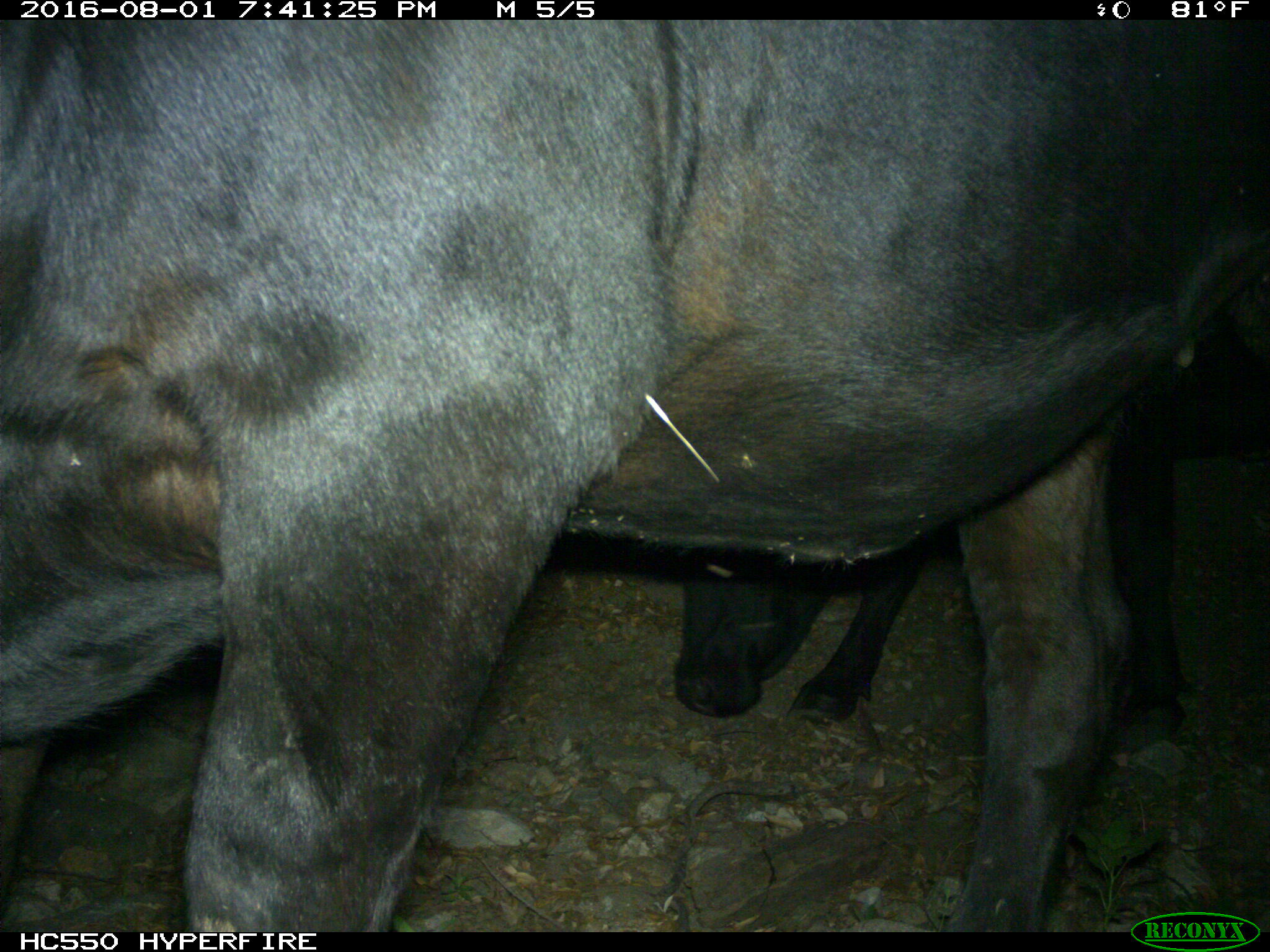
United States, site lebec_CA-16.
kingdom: Animalia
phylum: Chordata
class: Mammalia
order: Artiodactyla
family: Bovidae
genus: Bos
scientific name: Bos taurus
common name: domestic cow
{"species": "Bos taurus (domestic cow)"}